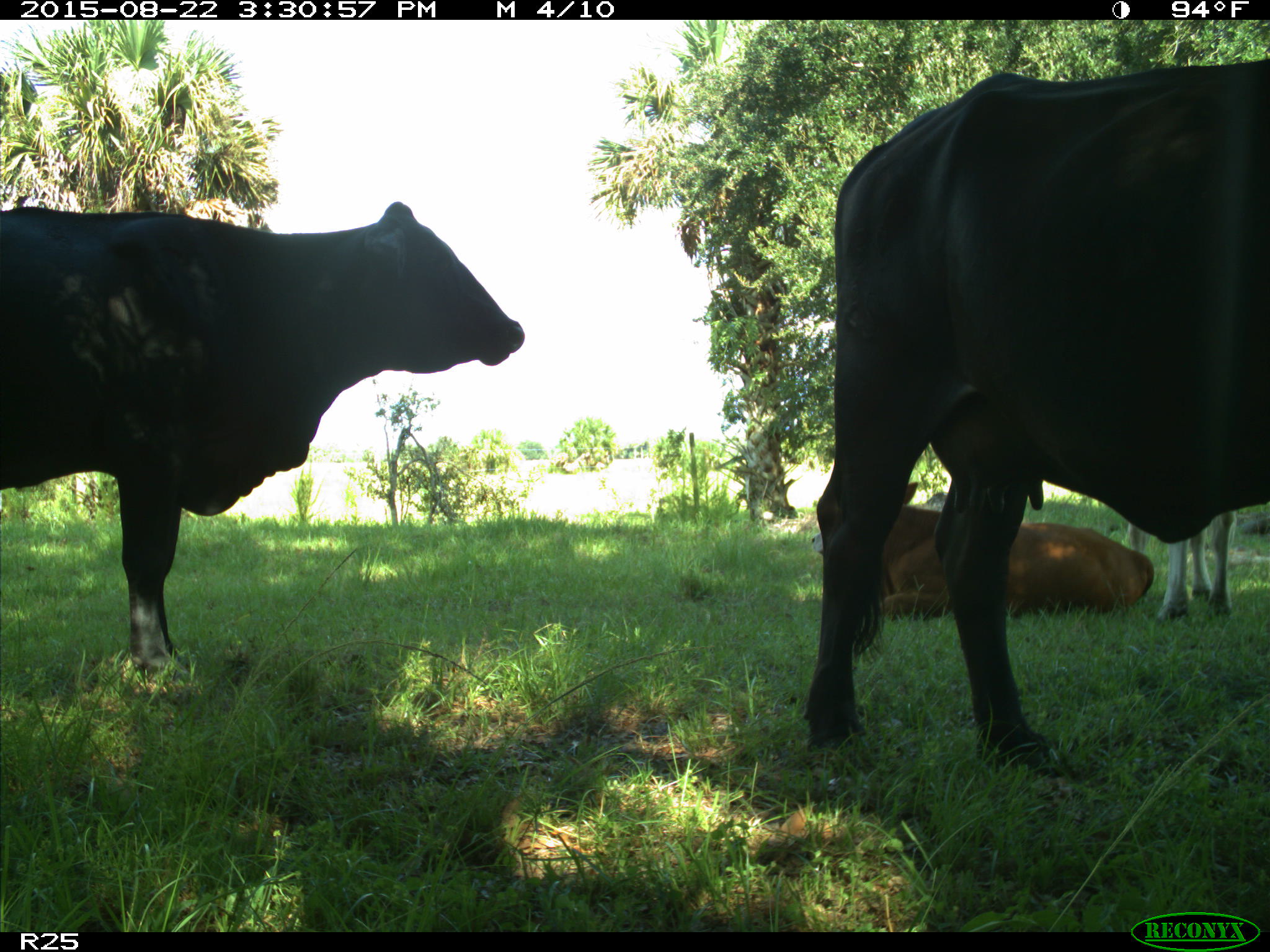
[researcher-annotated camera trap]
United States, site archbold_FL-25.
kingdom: Animalia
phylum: Chordata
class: Mammalia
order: Artiodactyla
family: Bovidae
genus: Bos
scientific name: Bos taurus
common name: domestic cow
Bos taurus (domestic cow).